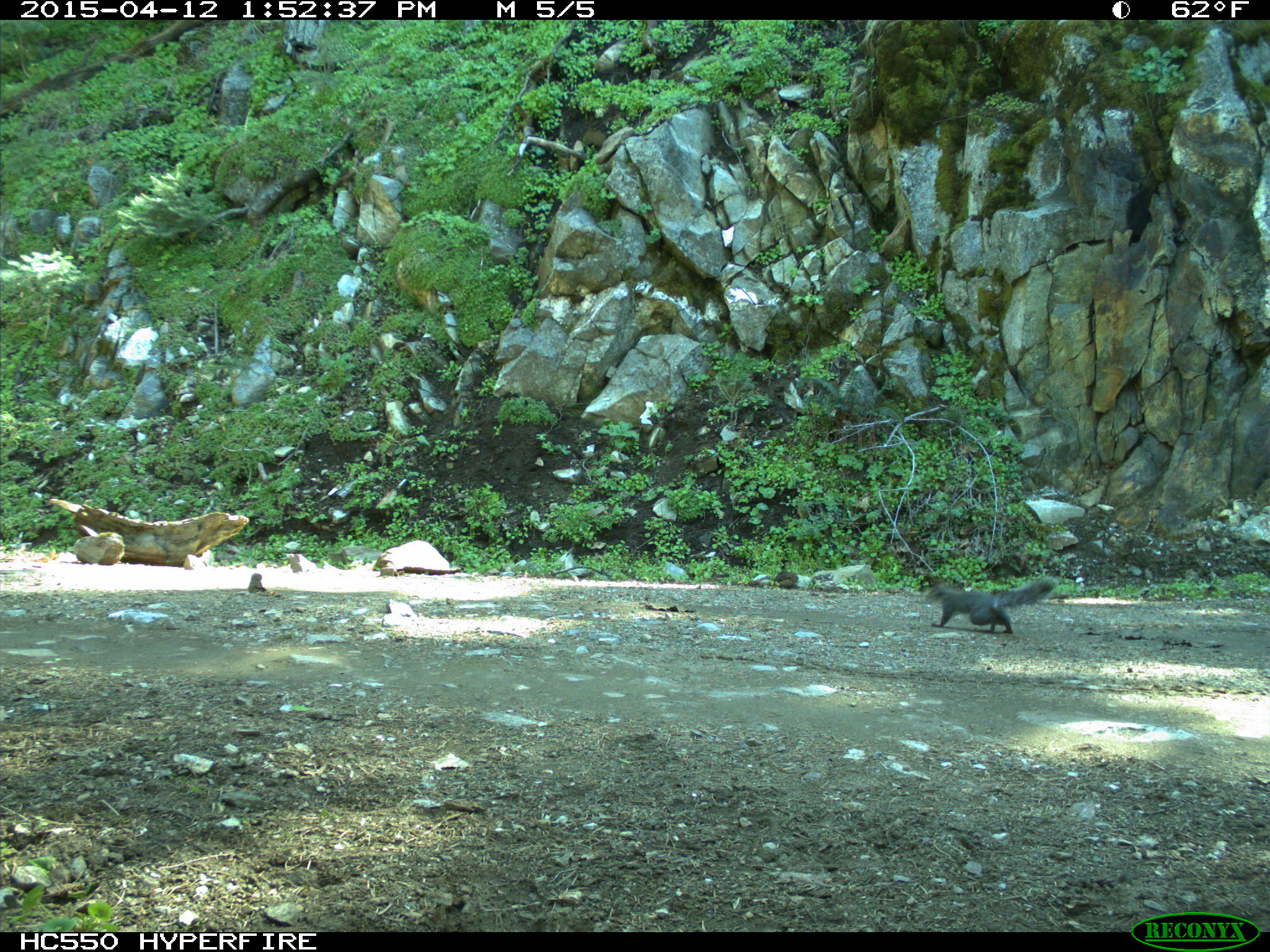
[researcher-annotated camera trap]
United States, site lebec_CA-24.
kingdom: Animalia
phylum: Chordata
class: Mammalia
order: Rodentia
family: Sciuridae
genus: Sciurus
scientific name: Sciurus carolinensis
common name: eastern gray squirrel